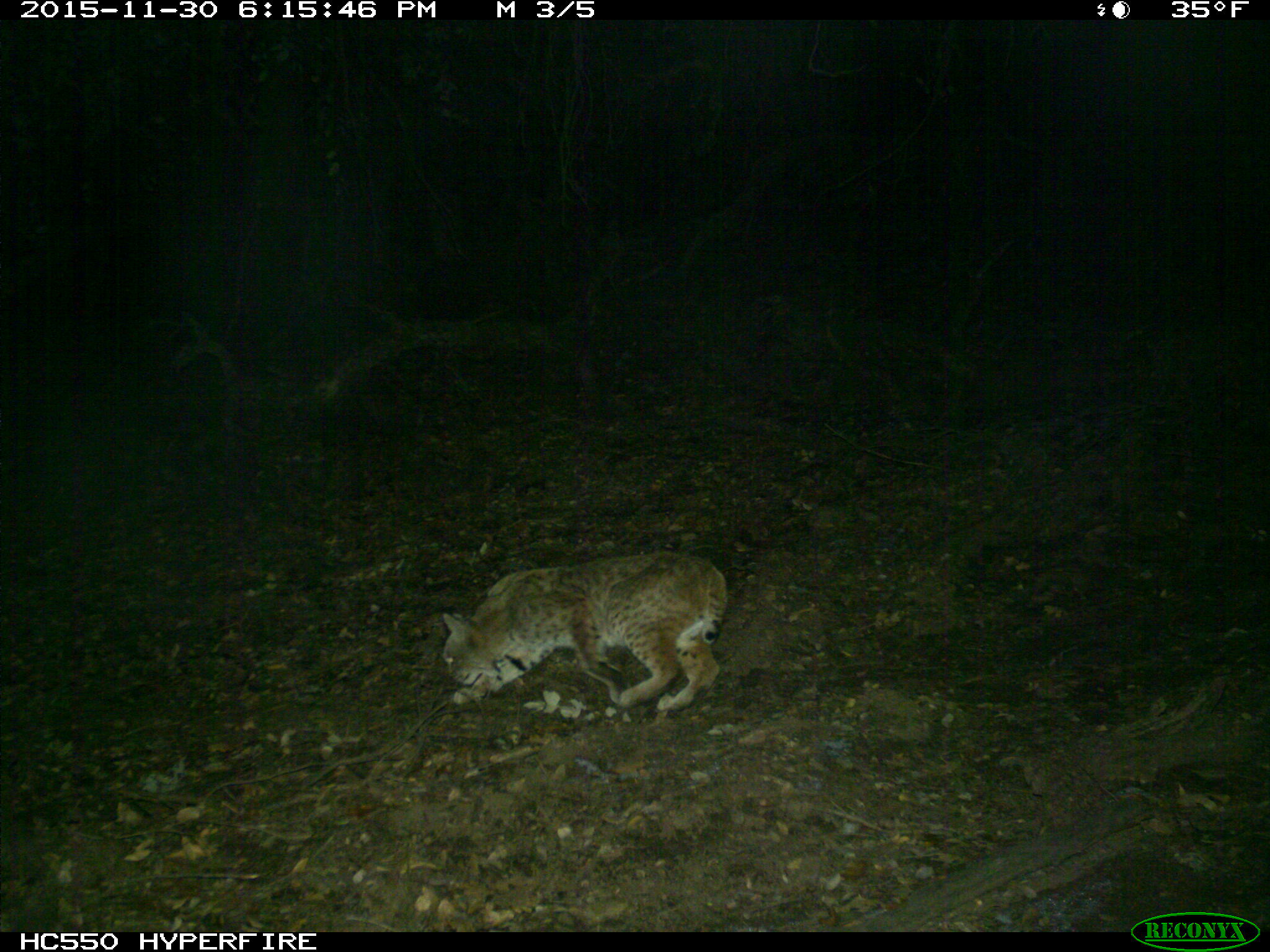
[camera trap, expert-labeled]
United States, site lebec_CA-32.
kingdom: Animalia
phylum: Chordata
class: Mammalia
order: Carnivora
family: Felidae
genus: Lynx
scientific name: Lynx rufus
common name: bobcat